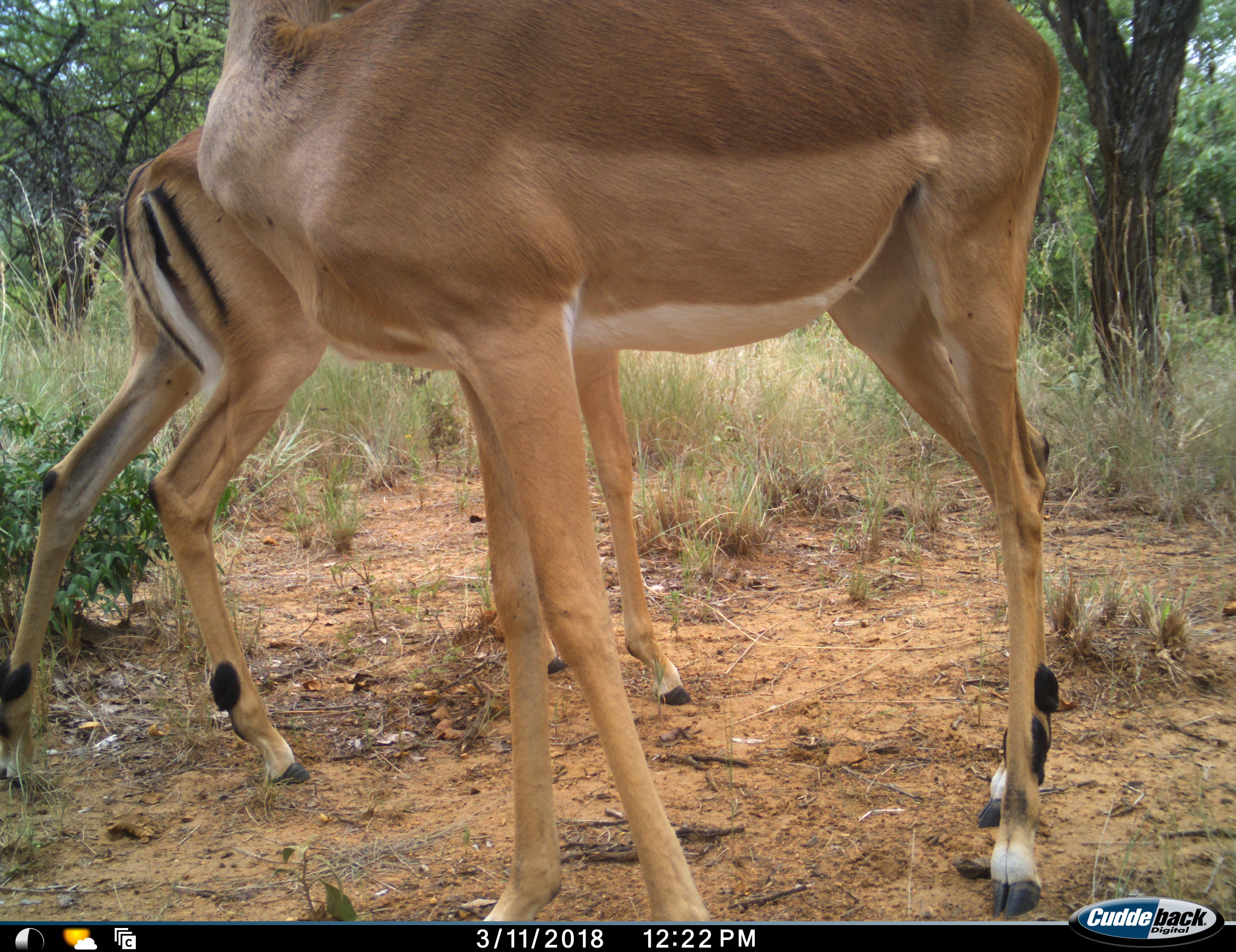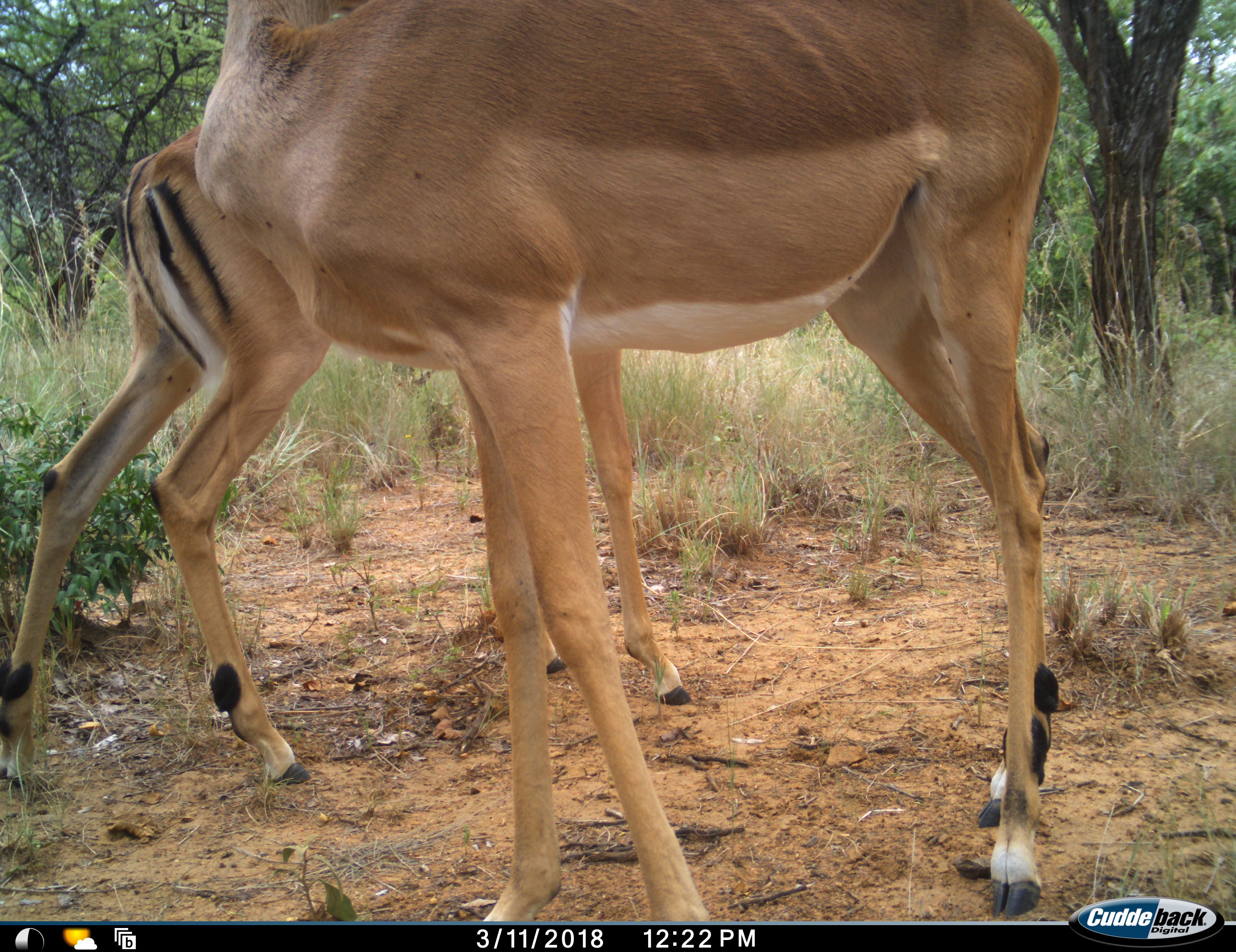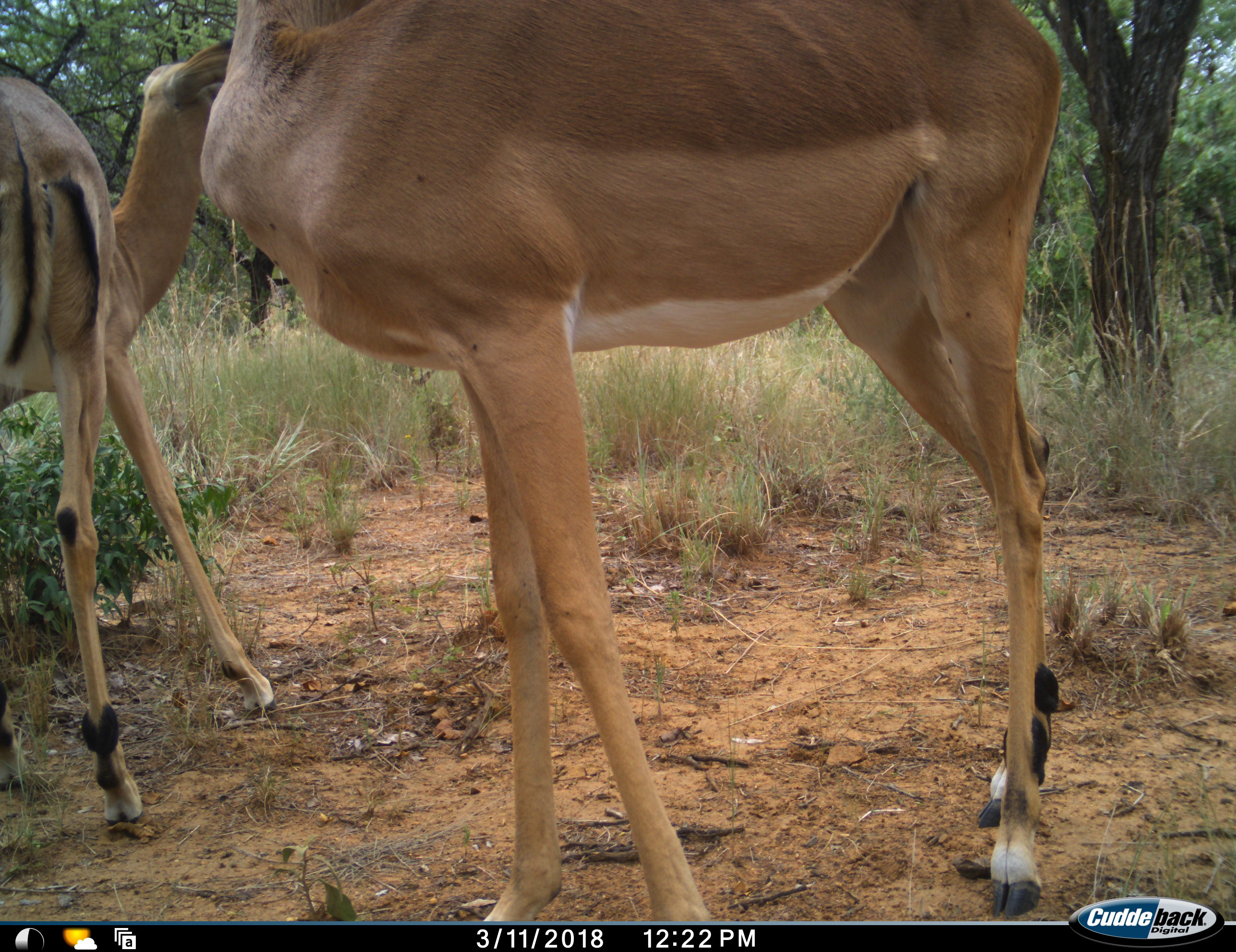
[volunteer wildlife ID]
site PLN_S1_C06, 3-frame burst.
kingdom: Animalia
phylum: Chordata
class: Mammalia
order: Artiodactyla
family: Bovidae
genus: Aepyceros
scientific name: Aepyceros melampus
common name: impala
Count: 2.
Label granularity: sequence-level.